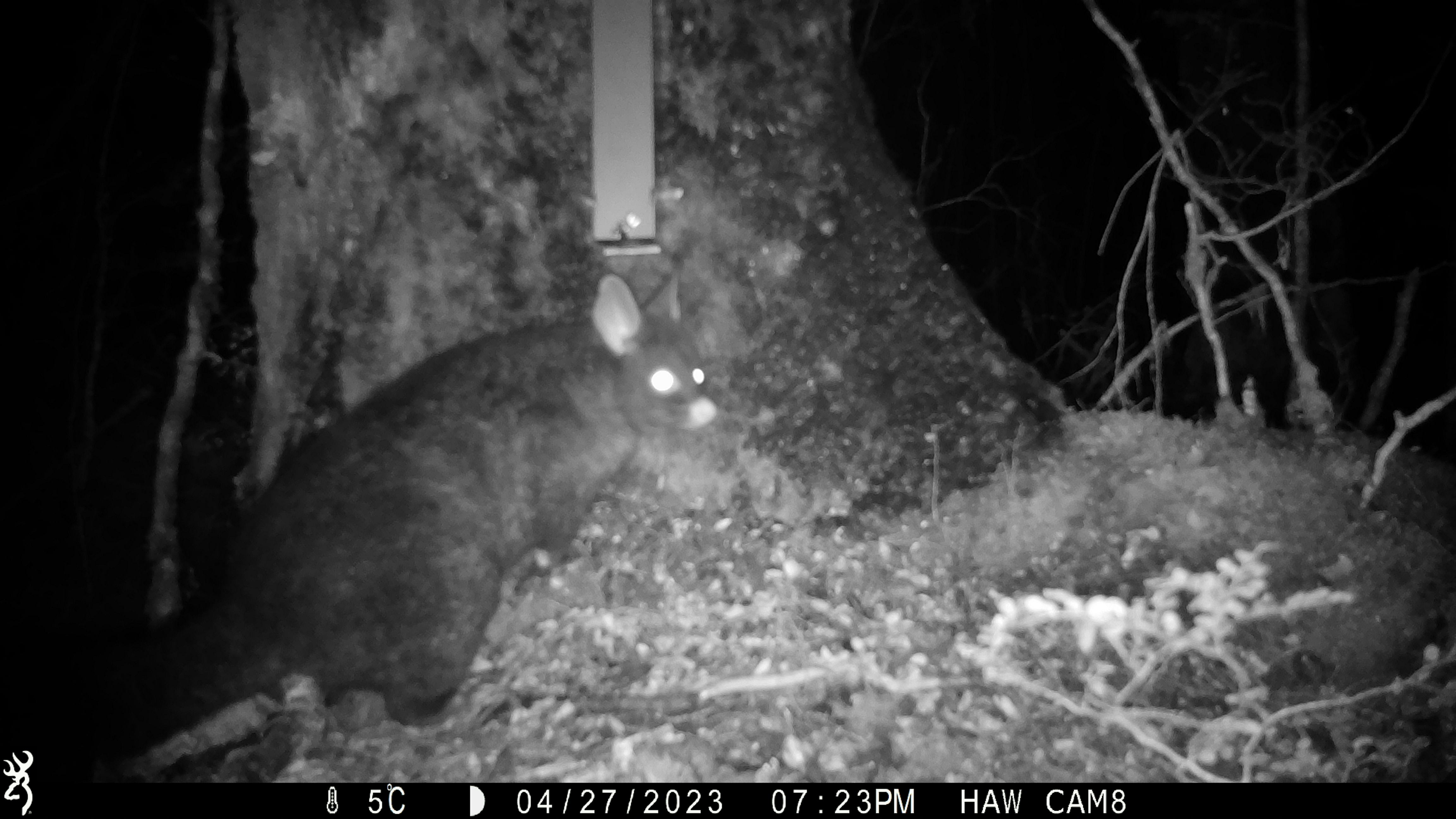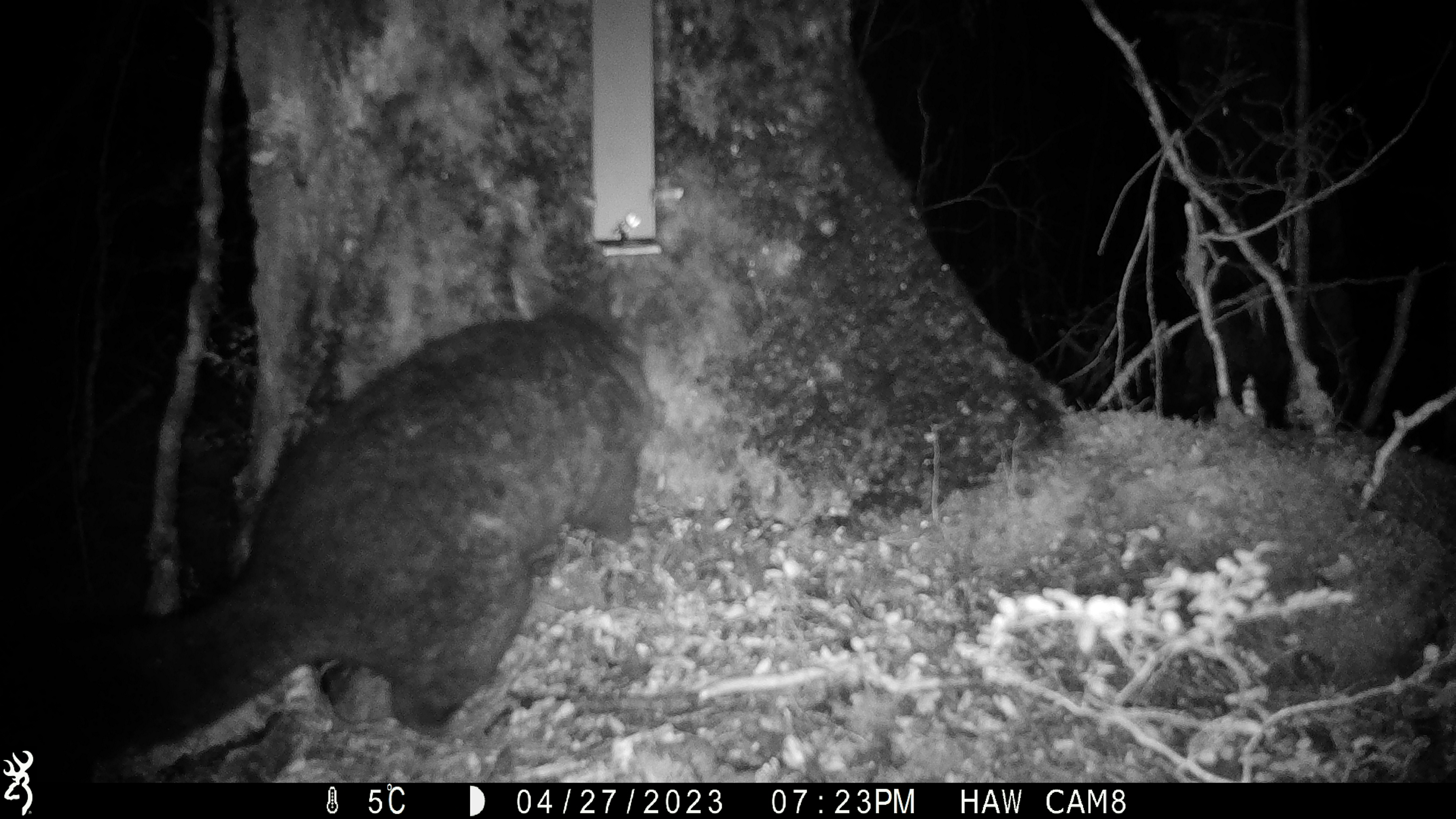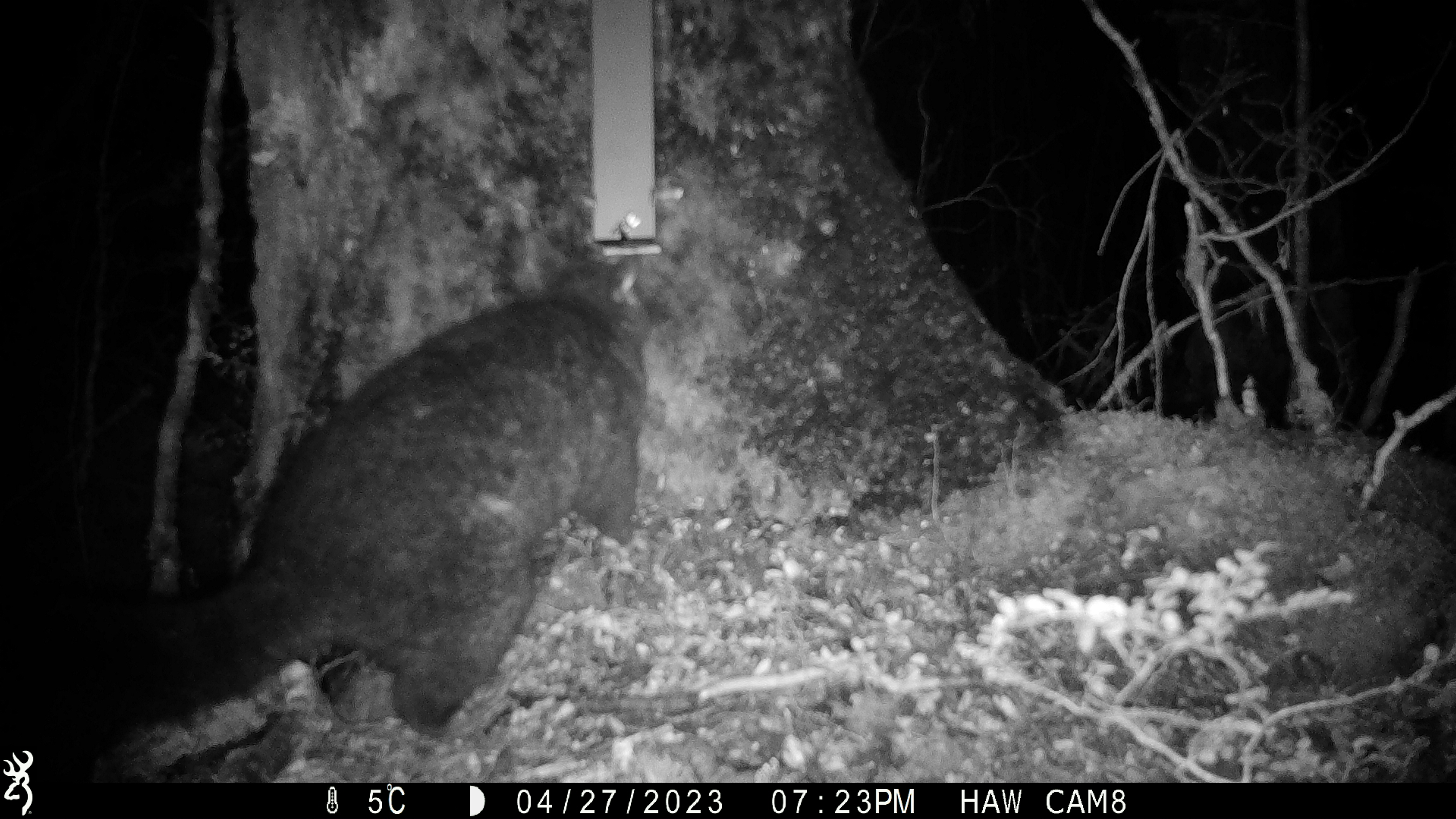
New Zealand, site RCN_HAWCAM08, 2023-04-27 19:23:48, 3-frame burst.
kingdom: Animalia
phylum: Chordata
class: Mammalia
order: Diprotodontia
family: Phalangeridae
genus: Trichosurus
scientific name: Trichosurus vulpecula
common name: common brushtail possum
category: possum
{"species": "possum (common brushtail possum) (Trichosurus vulpecula)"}